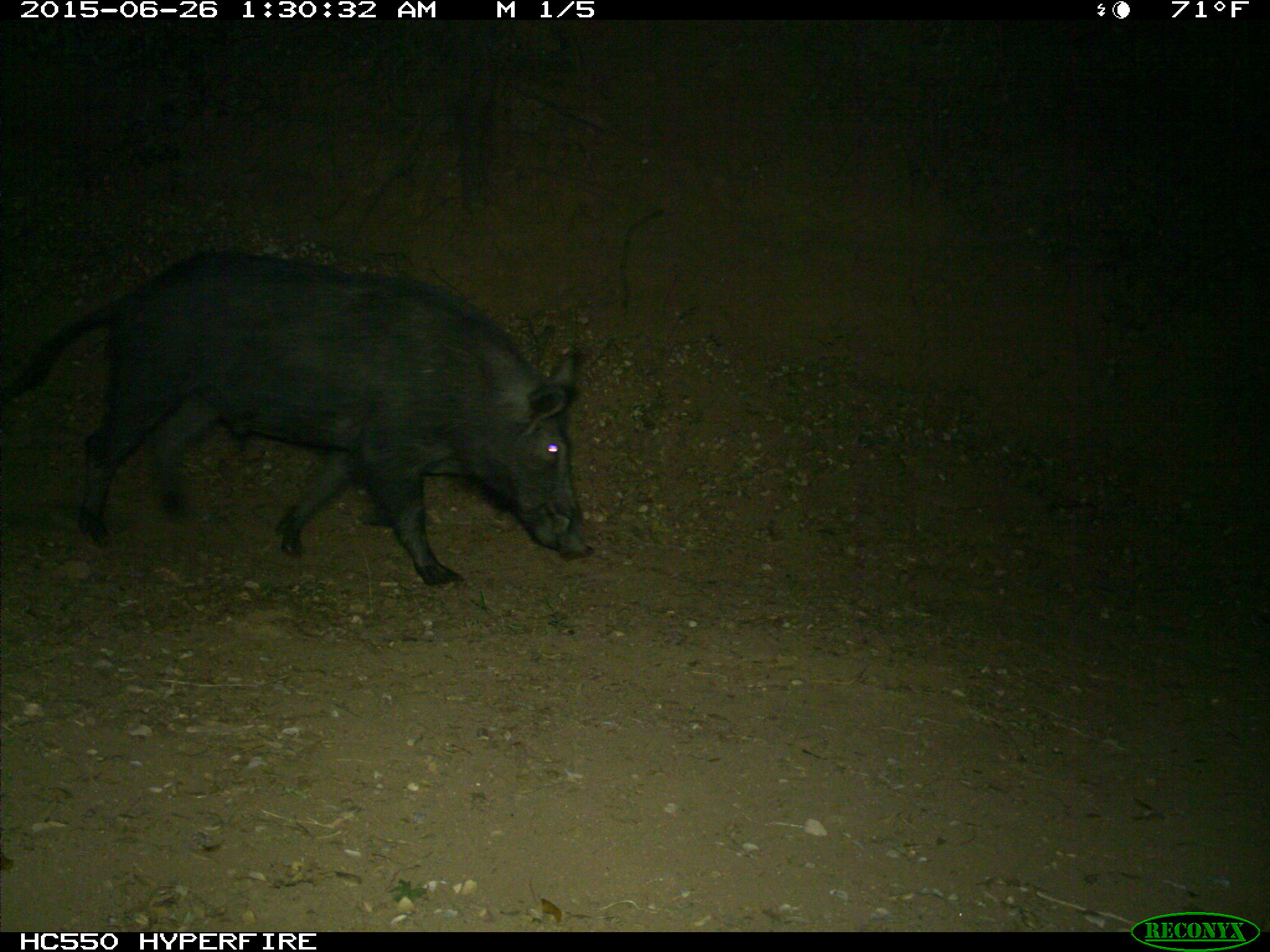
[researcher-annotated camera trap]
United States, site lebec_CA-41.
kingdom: Animalia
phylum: Chordata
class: Mammalia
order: Artiodactyla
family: Suidae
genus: Sus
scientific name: Sus scrofa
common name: wild boar